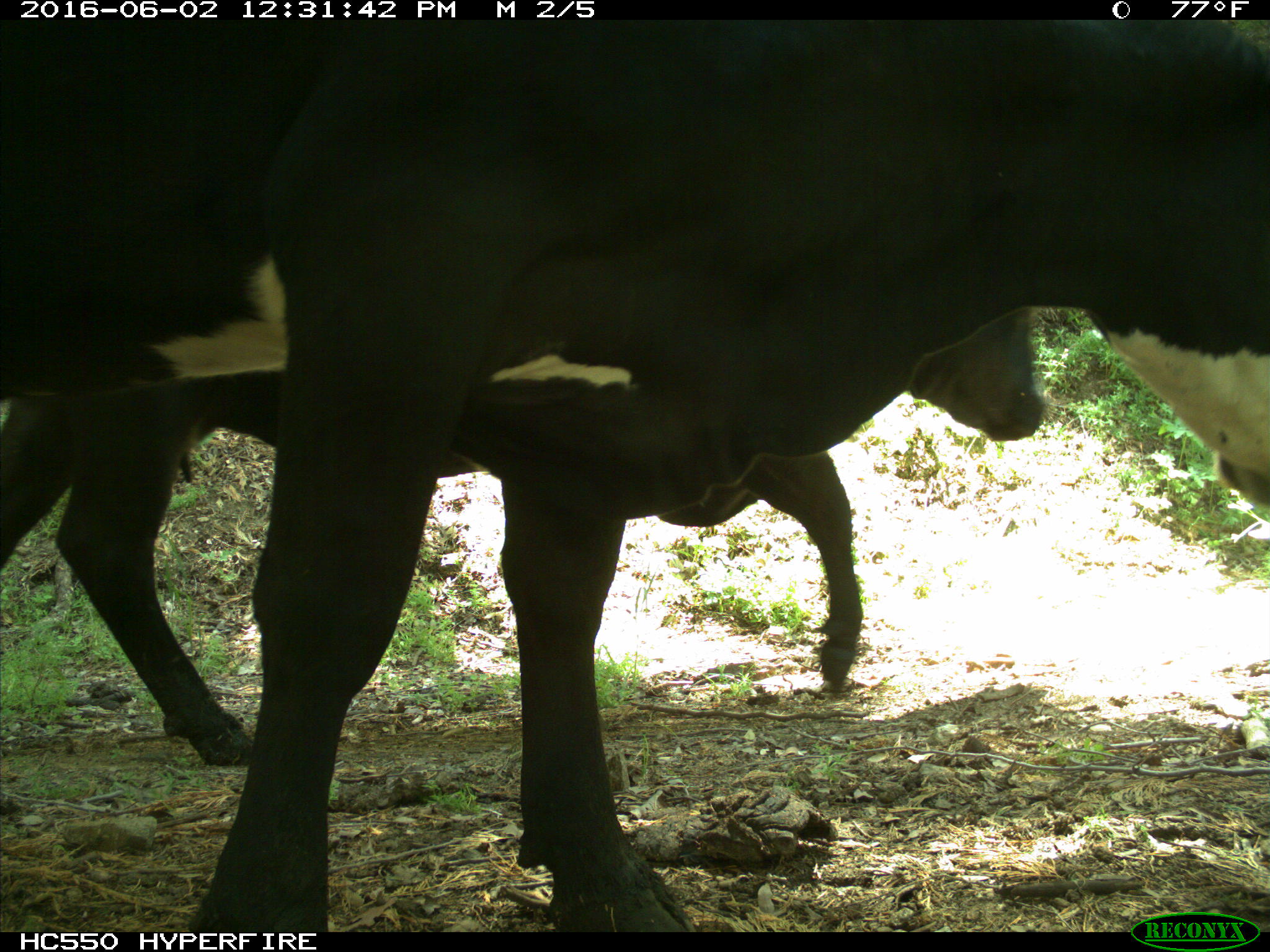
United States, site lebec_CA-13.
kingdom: Animalia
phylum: Chordata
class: Mammalia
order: Artiodactyla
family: Bovidae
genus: Bos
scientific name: Bos taurus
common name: domestic cow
Bos taurus (domestic cow).